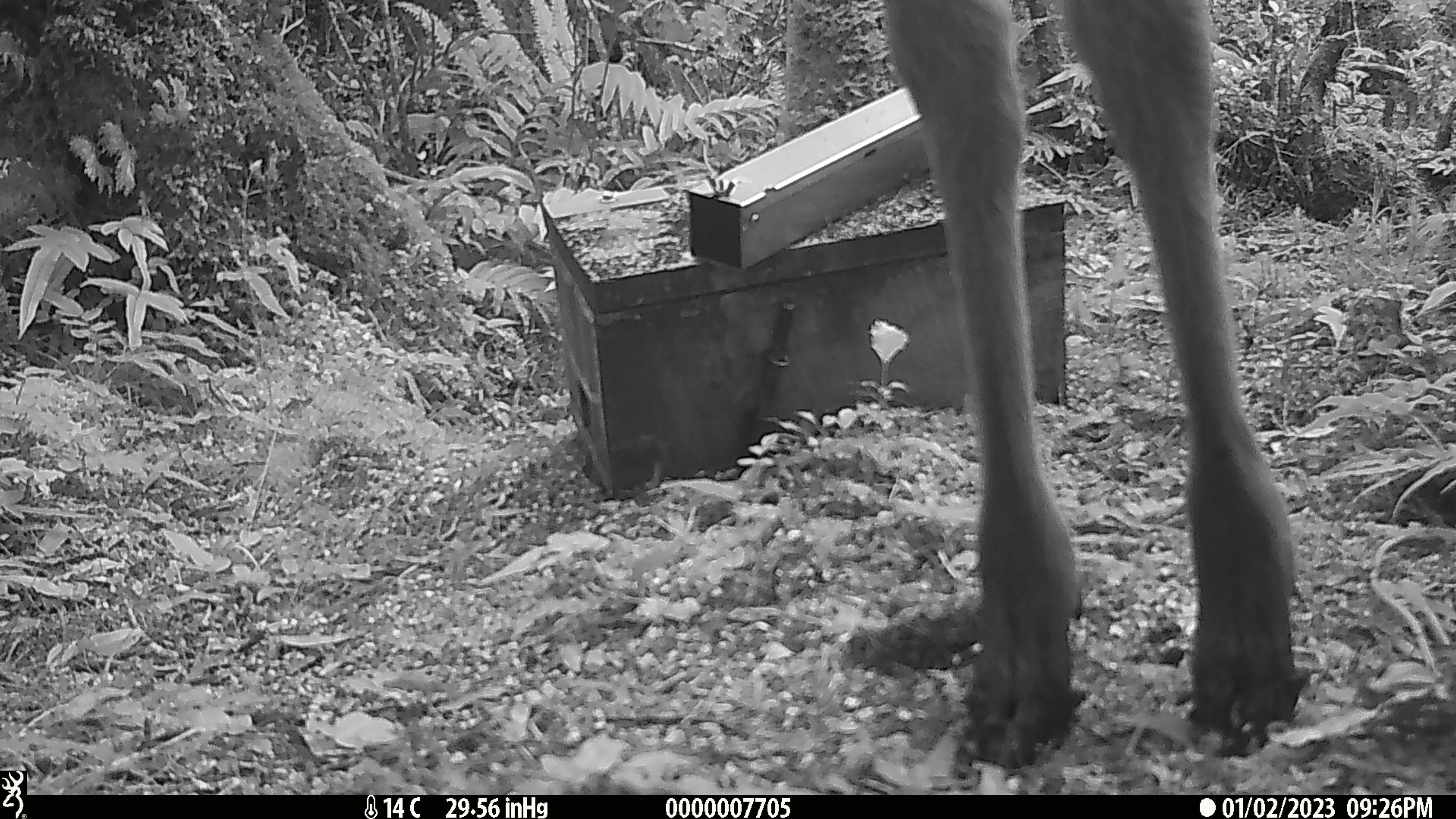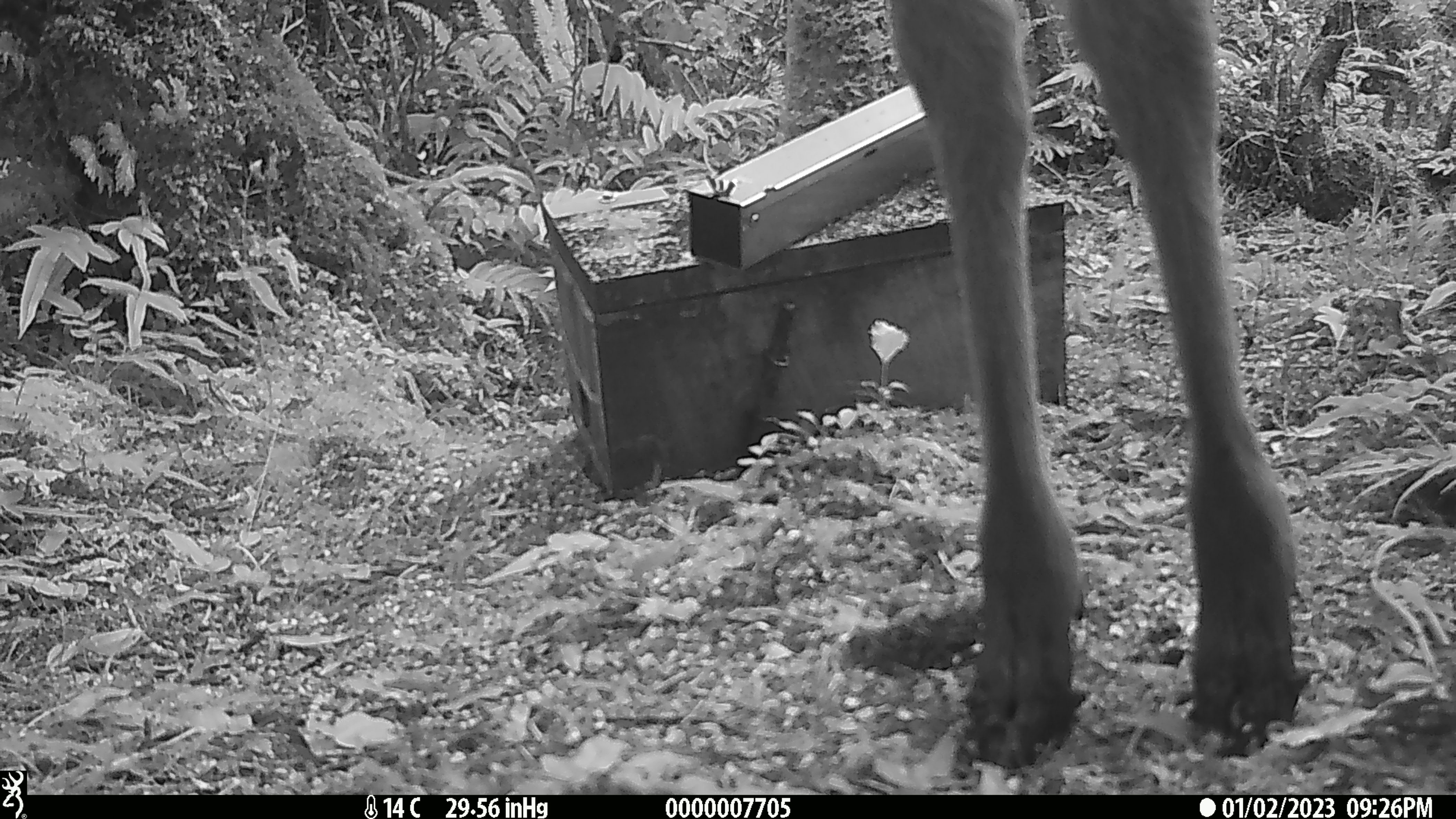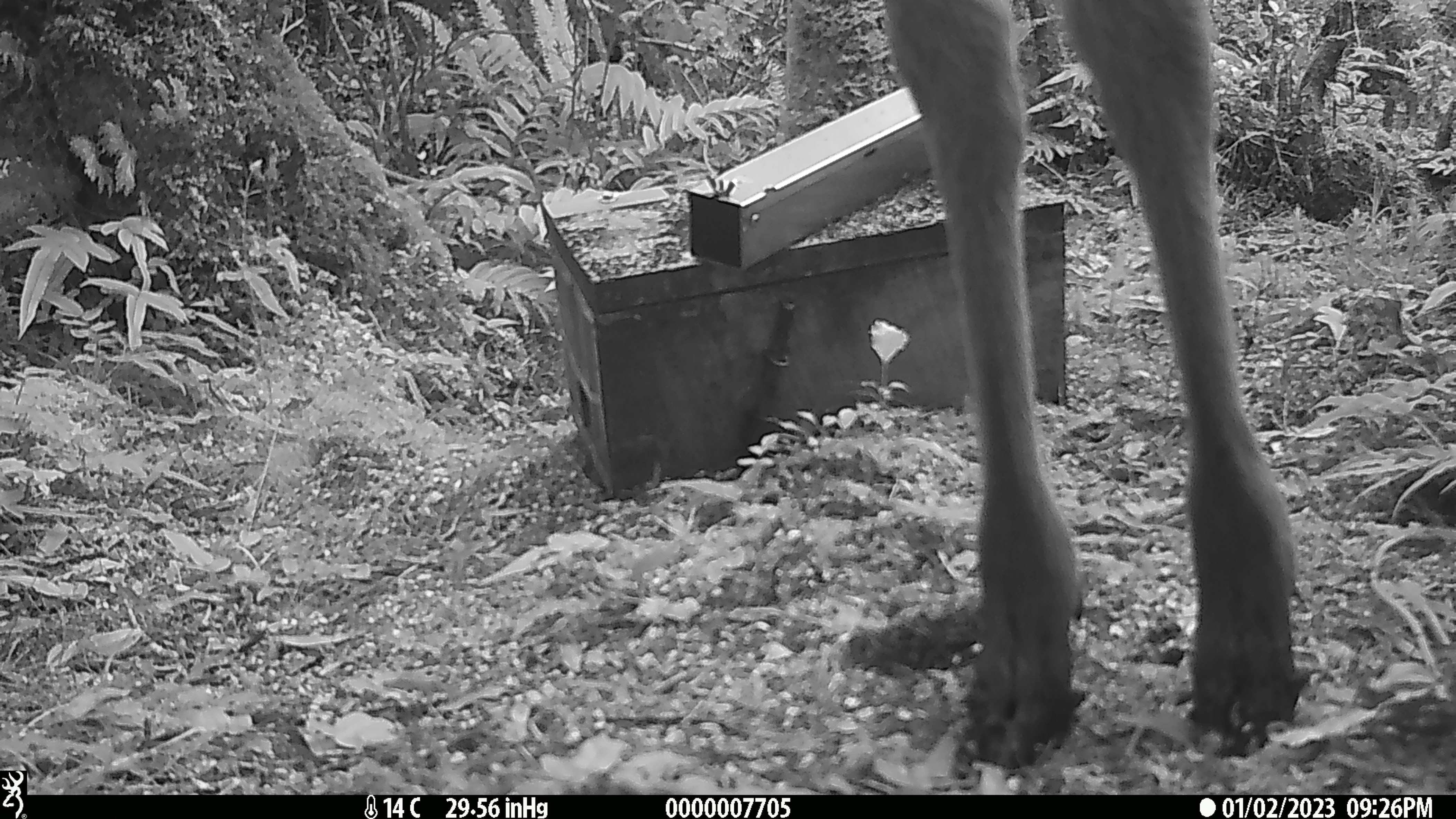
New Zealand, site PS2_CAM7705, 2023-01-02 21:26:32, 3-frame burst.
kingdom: Animalia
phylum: Chordata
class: Mammalia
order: Artiodactyla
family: Cervidae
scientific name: Cervidae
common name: deer